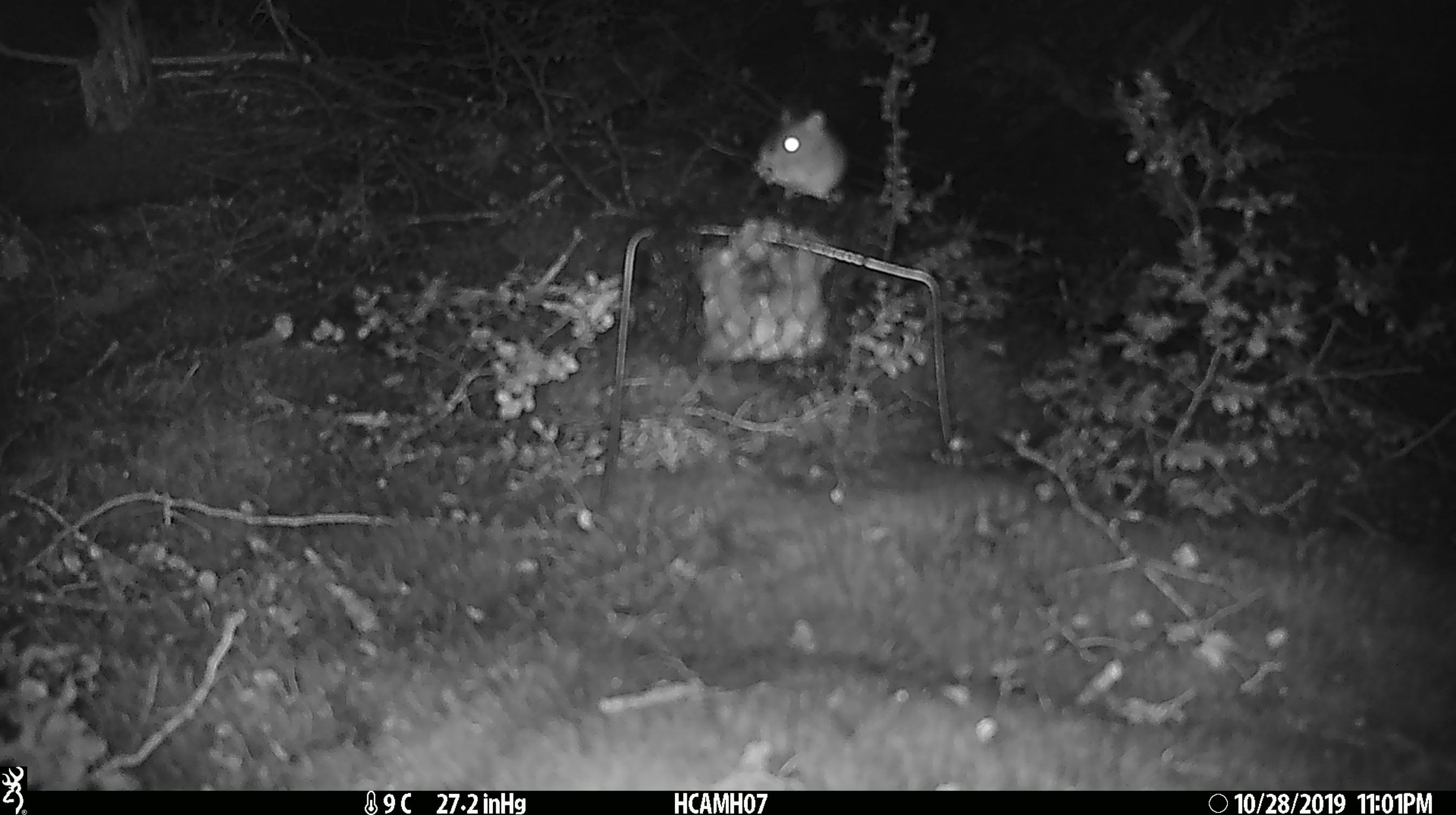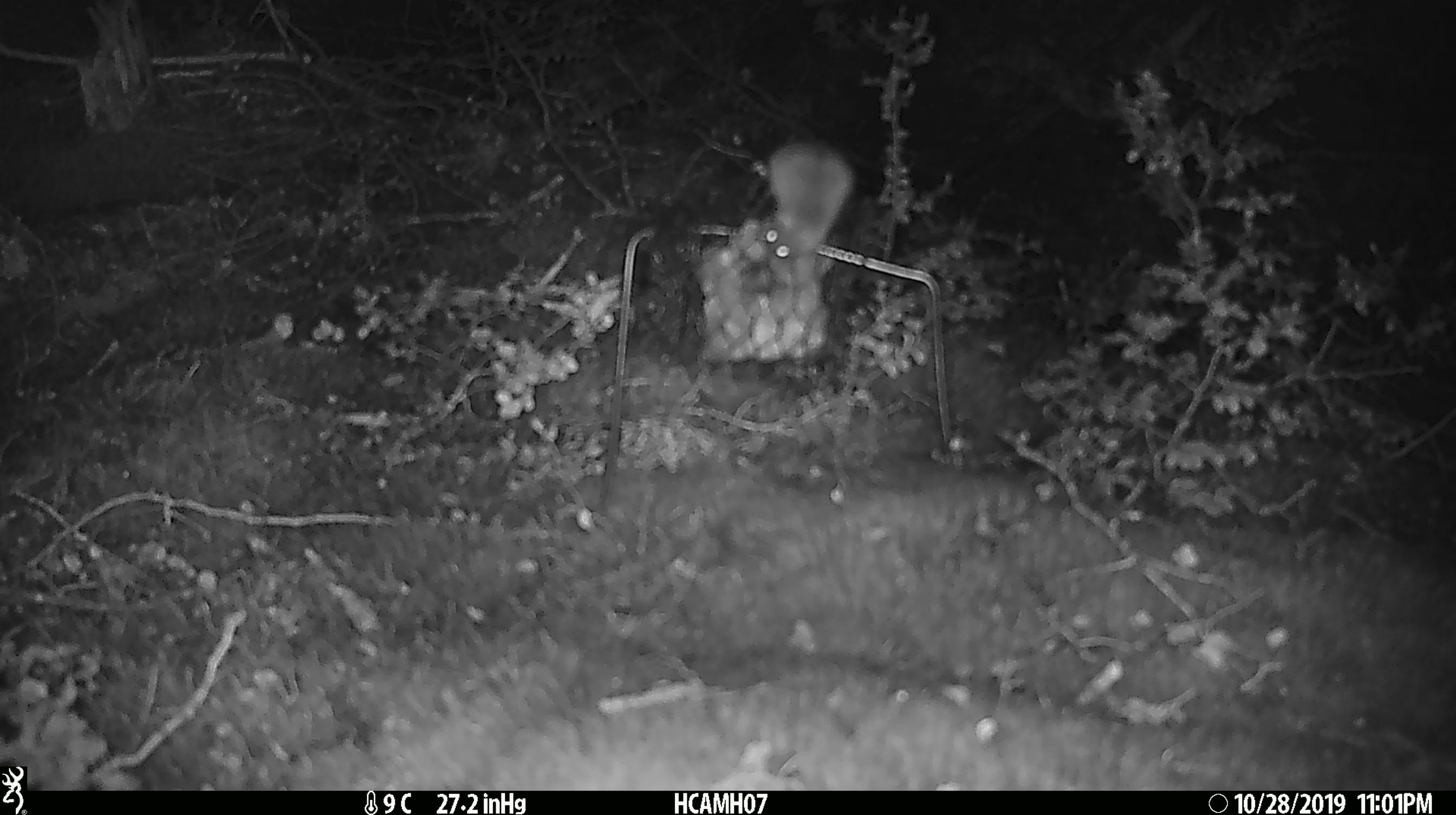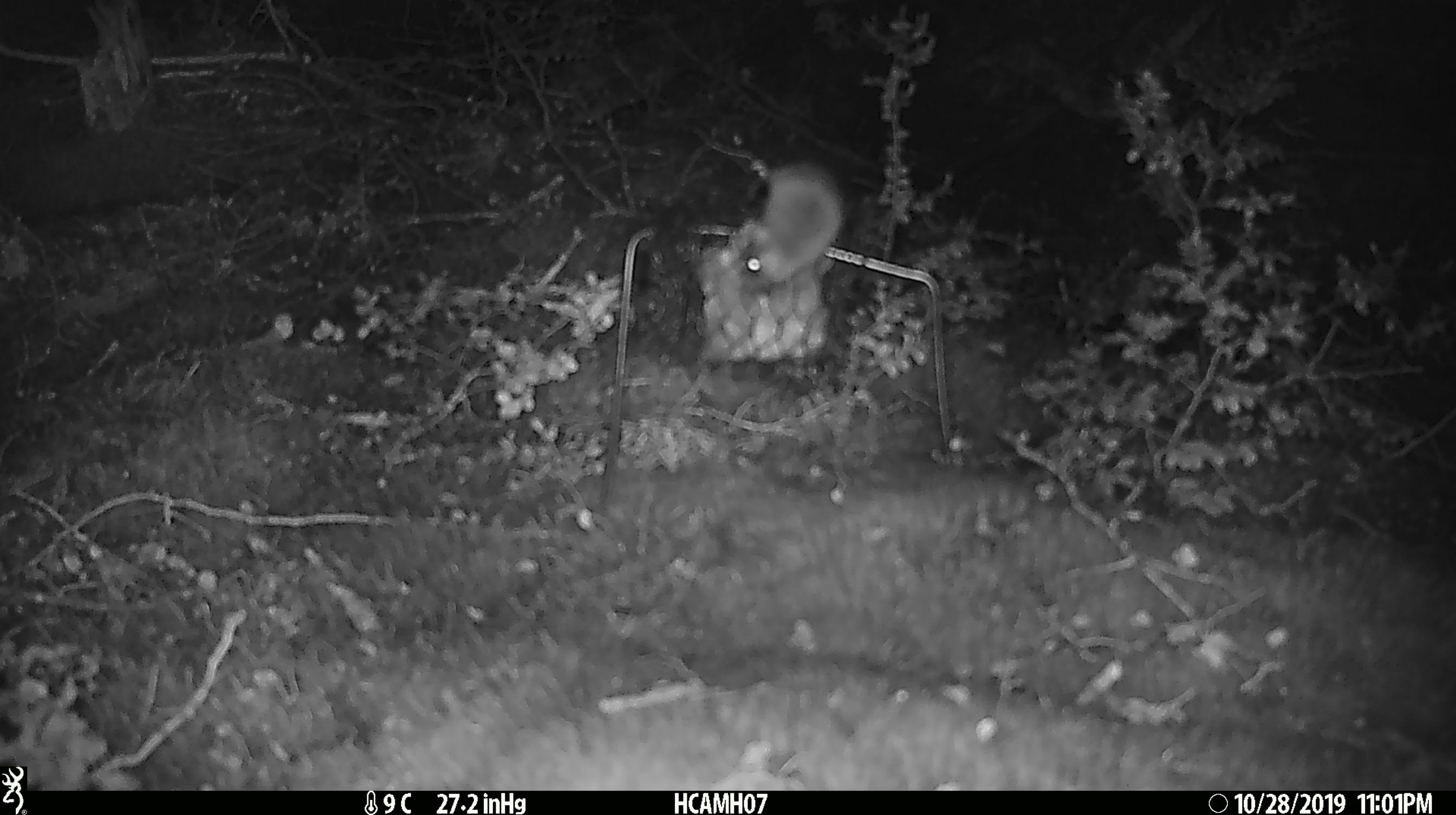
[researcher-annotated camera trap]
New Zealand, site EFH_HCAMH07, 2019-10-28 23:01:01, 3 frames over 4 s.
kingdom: Animalia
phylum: Chordata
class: Mammalia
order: Rodentia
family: Muridae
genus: Mus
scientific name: Mus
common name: mouse